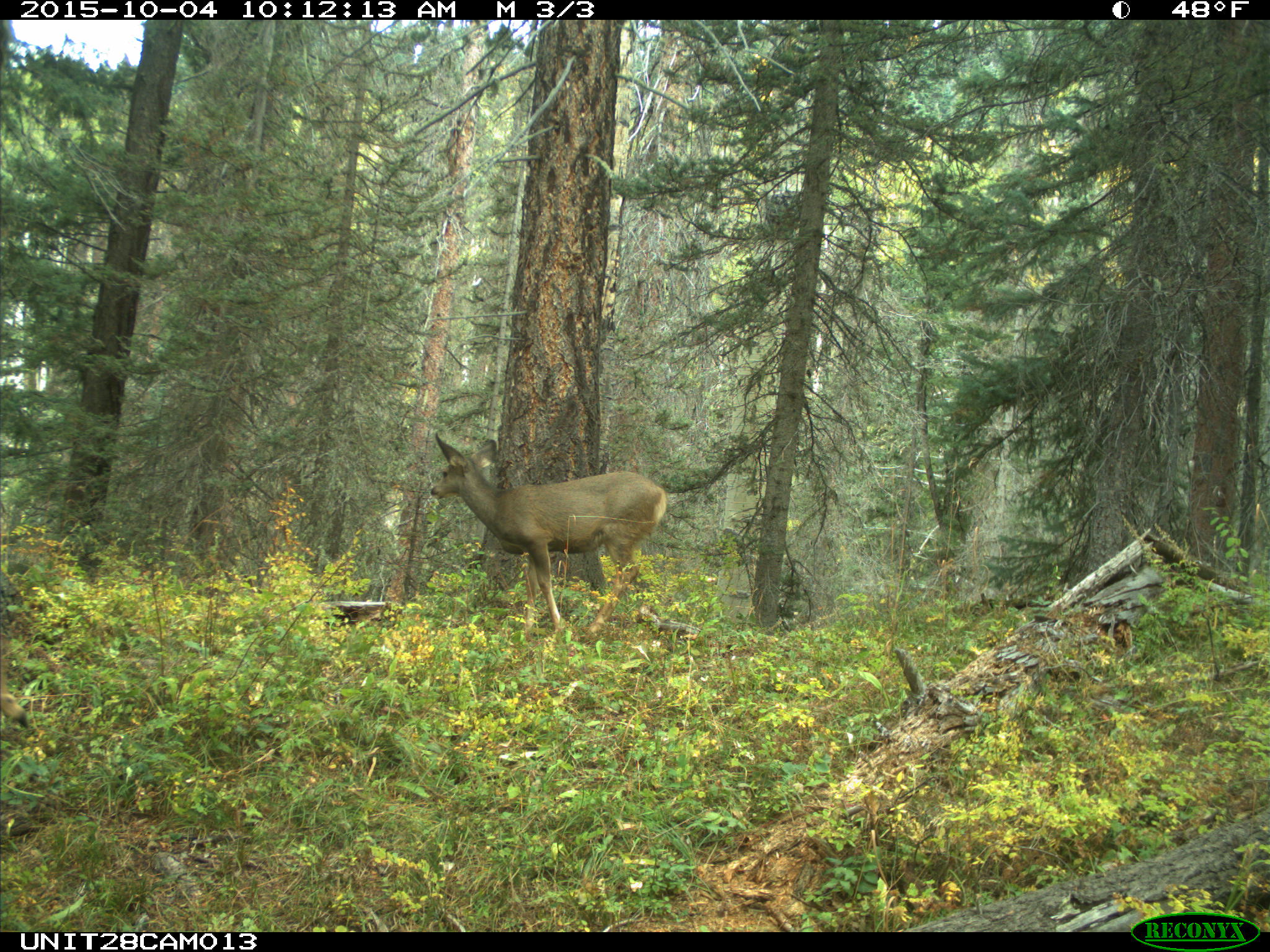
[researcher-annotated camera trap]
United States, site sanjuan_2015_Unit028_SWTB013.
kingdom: Animalia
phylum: Chordata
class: Mammalia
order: Artiodactyla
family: Cervidae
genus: Odocoileus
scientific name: Odocoileus hemionus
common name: mule deer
Odocoileus hemionus (mule deer).